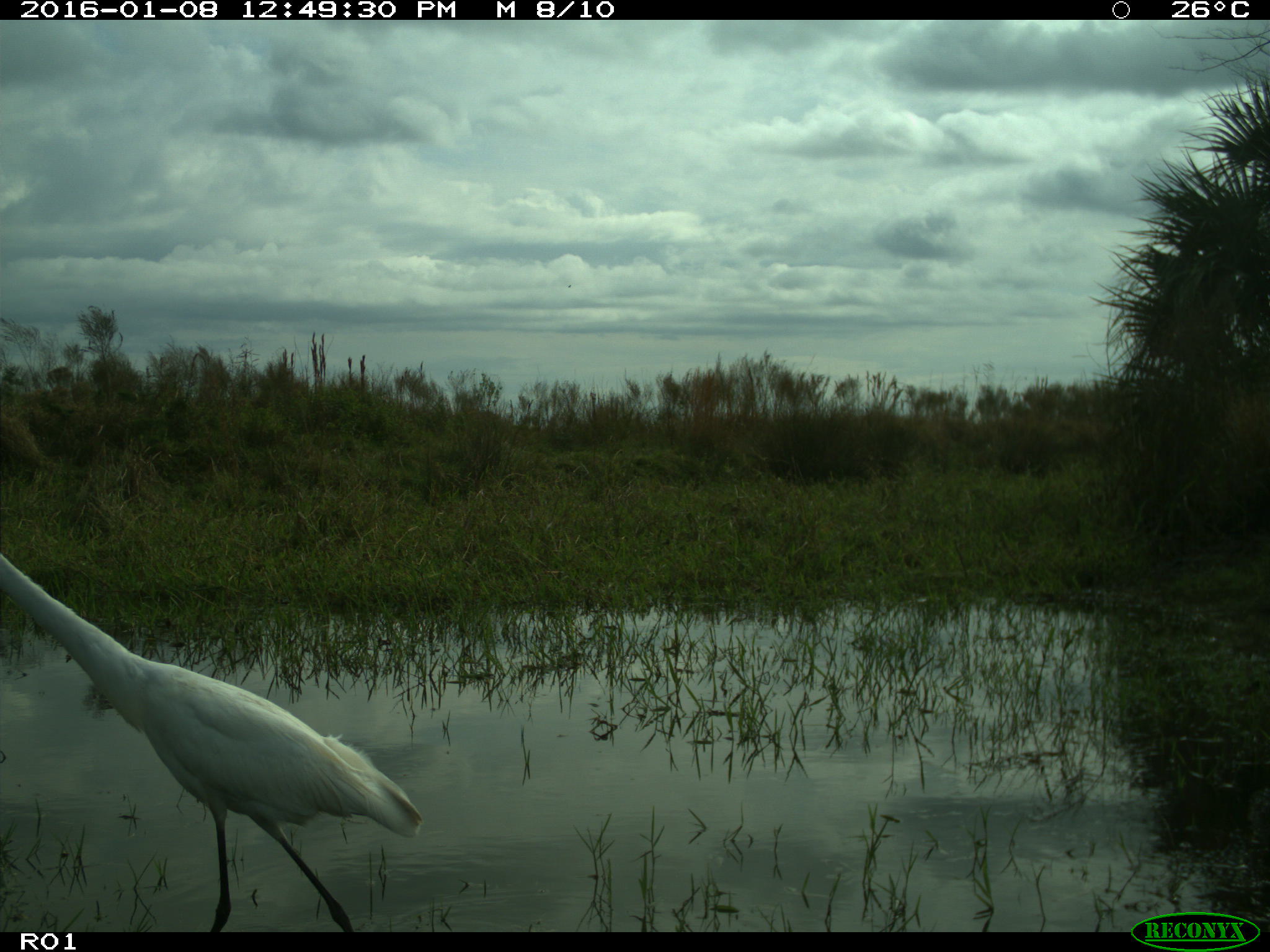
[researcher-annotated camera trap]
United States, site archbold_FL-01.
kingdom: Animalia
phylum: Chordata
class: Aves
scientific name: Aves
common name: birds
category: unidentified bird